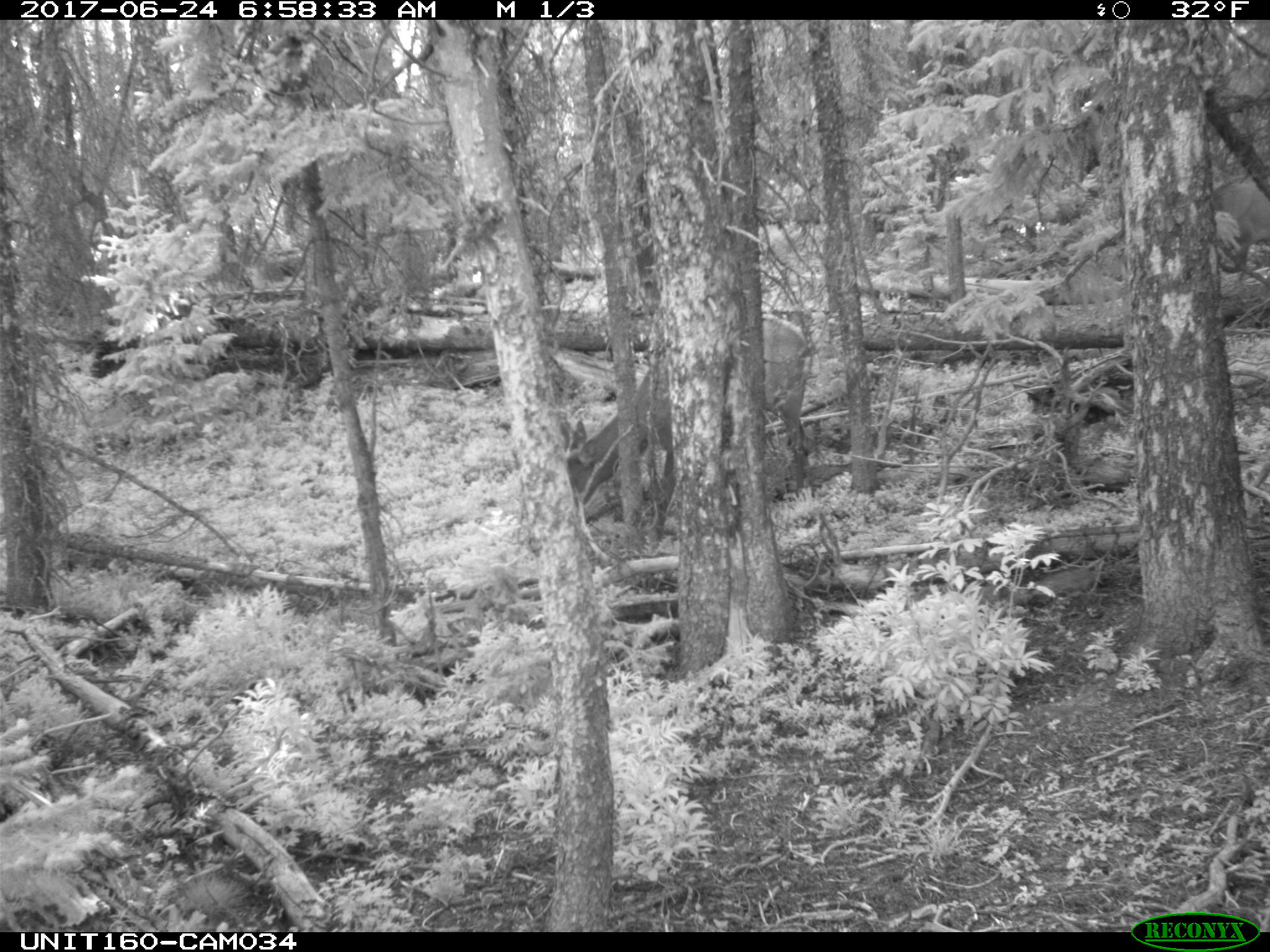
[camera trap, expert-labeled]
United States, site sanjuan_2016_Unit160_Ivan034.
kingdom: Animalia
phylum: Chordata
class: Mammalia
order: Artiodactyla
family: Cervidae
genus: Cervus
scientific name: Cervus elaphus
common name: red deer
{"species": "Cervus elaphus (red deer)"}